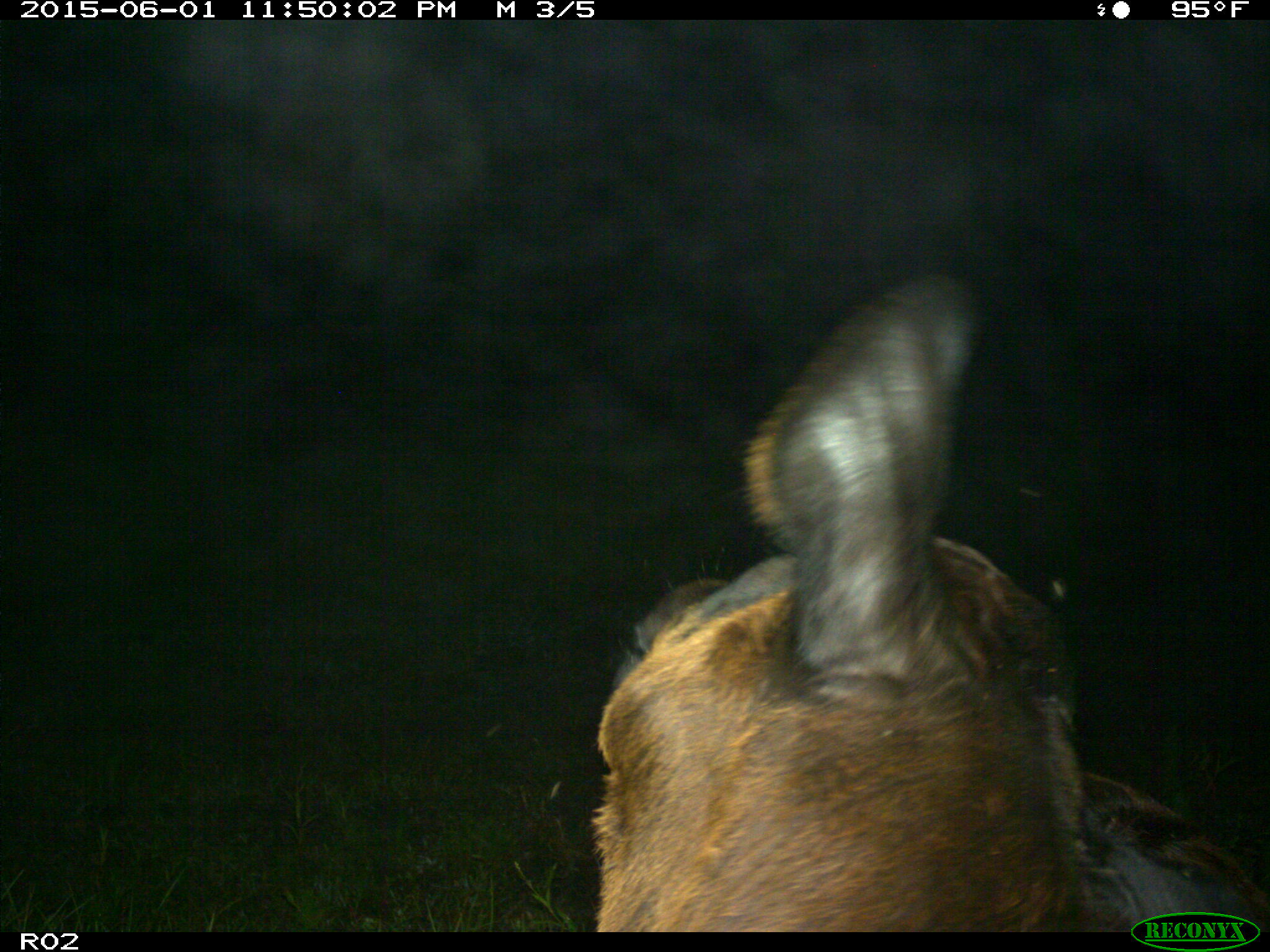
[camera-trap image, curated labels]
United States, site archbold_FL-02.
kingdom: Animalia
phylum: Chordata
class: Mammalia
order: Artiodactyla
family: Bovidae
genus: Bos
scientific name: Bos taurus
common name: domestic cow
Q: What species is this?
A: Bos taurus (domestic cow).